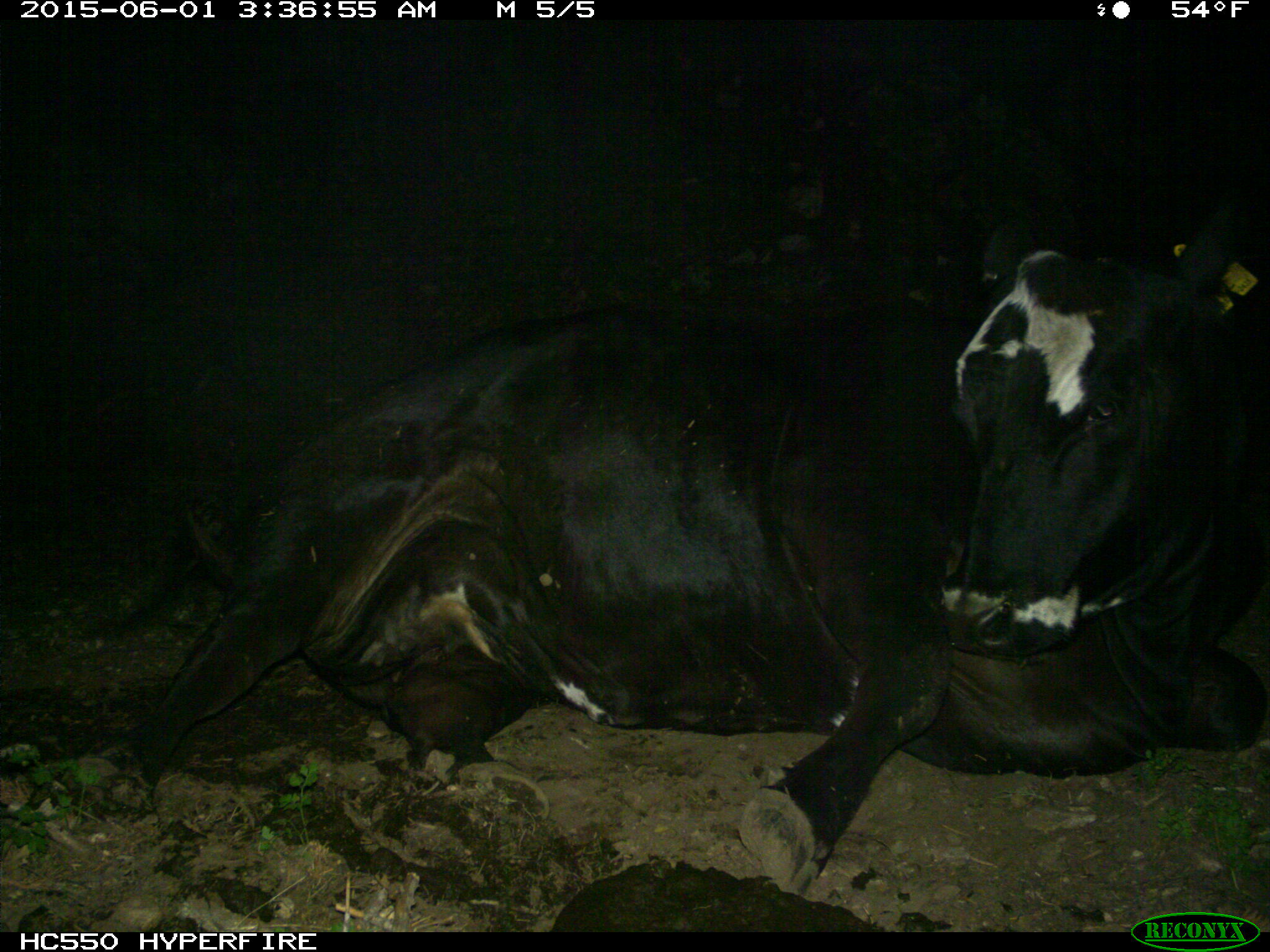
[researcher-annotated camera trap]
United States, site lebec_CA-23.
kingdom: Animalia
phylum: Chordata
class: Mammalia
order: Artiodactyla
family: Bovidae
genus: Bos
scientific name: Bos taurus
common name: domestic cow